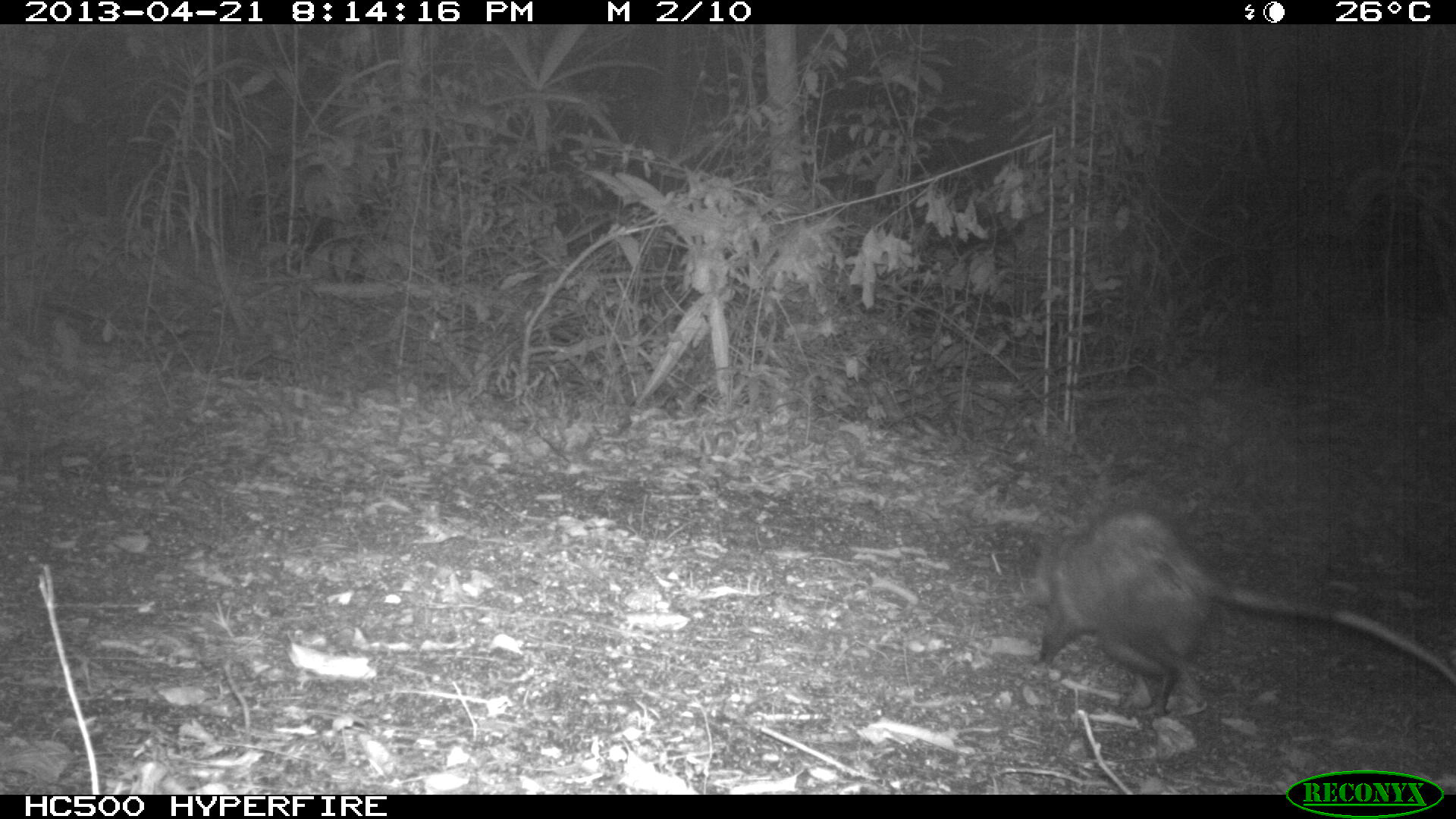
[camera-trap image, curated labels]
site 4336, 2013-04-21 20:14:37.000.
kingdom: Animalia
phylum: Chordata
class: Mammalia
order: Didelphimorphia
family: Didelphidae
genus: Didelphis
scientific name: Didelphis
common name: american opossums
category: didelphis sp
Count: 1.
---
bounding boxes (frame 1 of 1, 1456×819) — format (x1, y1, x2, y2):
didelphis sp: (1026, 504, 1456, 718)